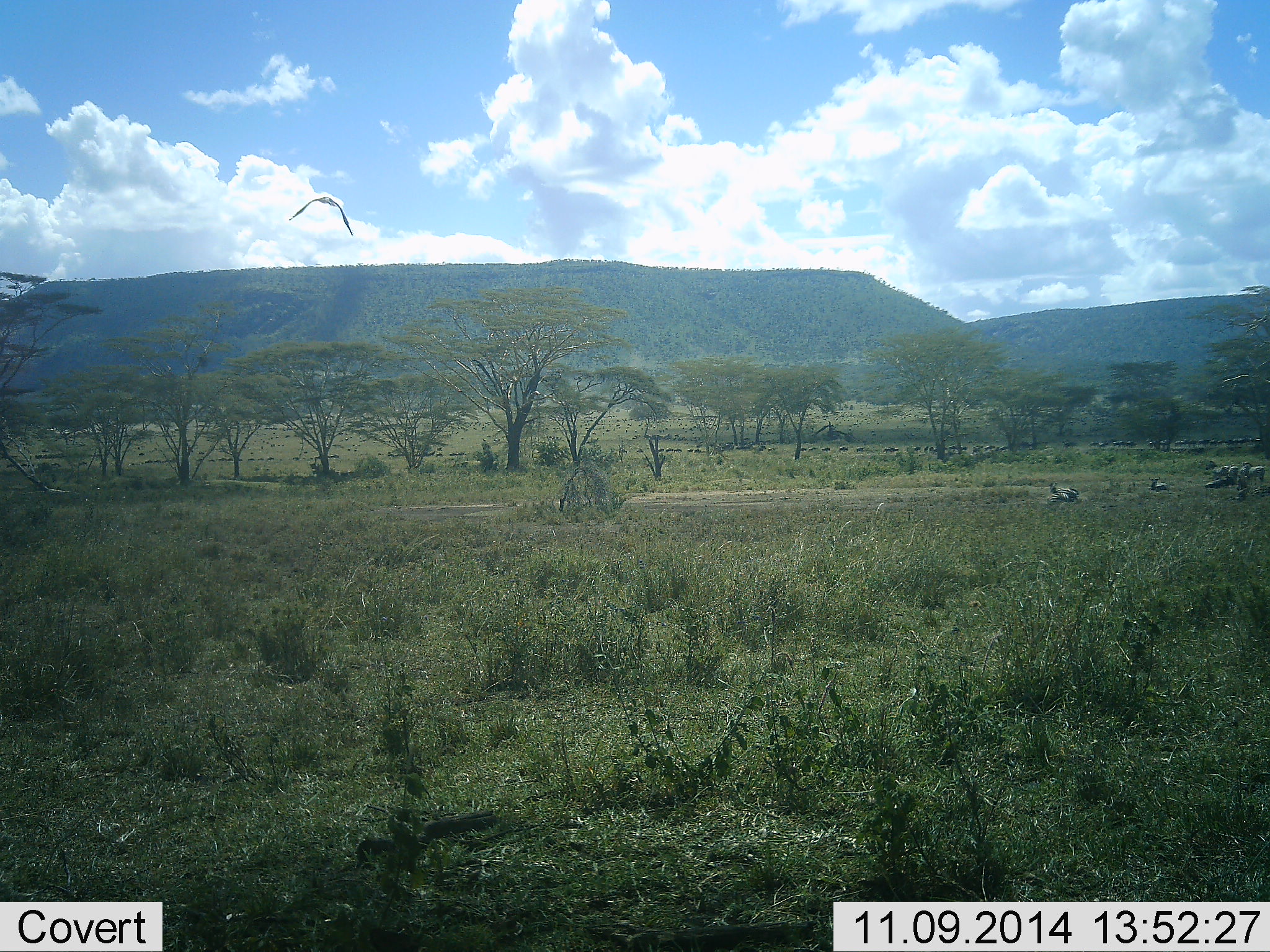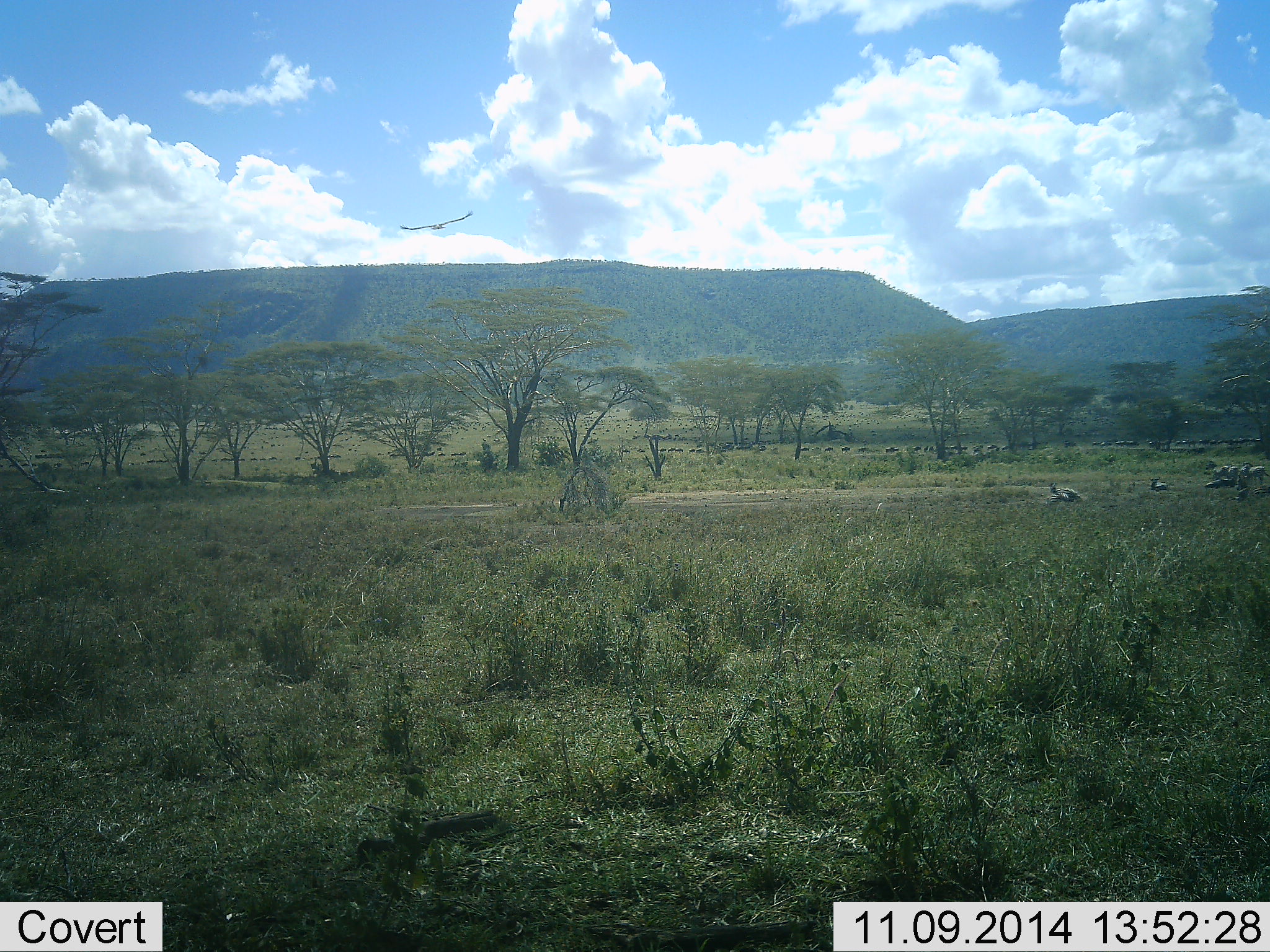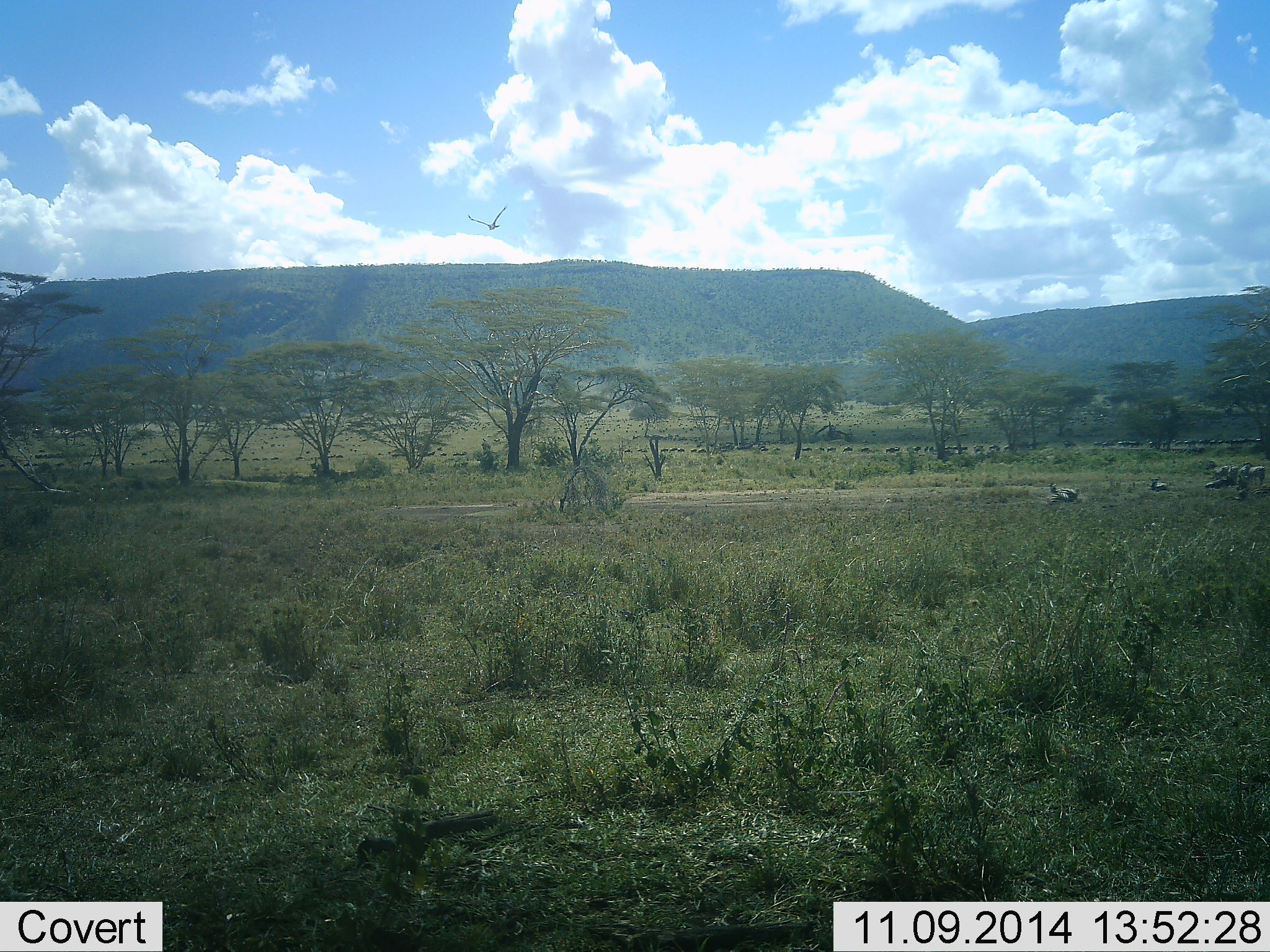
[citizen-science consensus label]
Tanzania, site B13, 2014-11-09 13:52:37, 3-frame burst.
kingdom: Animalia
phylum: Chordata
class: Aves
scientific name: Aves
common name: bird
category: otherbird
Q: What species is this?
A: Otherbird (bird) (Aves).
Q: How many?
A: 1.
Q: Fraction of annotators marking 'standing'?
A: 0%.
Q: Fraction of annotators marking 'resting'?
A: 0%.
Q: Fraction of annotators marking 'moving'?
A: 100%.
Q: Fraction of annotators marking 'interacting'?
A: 0%.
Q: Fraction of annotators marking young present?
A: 0%.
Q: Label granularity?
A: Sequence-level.